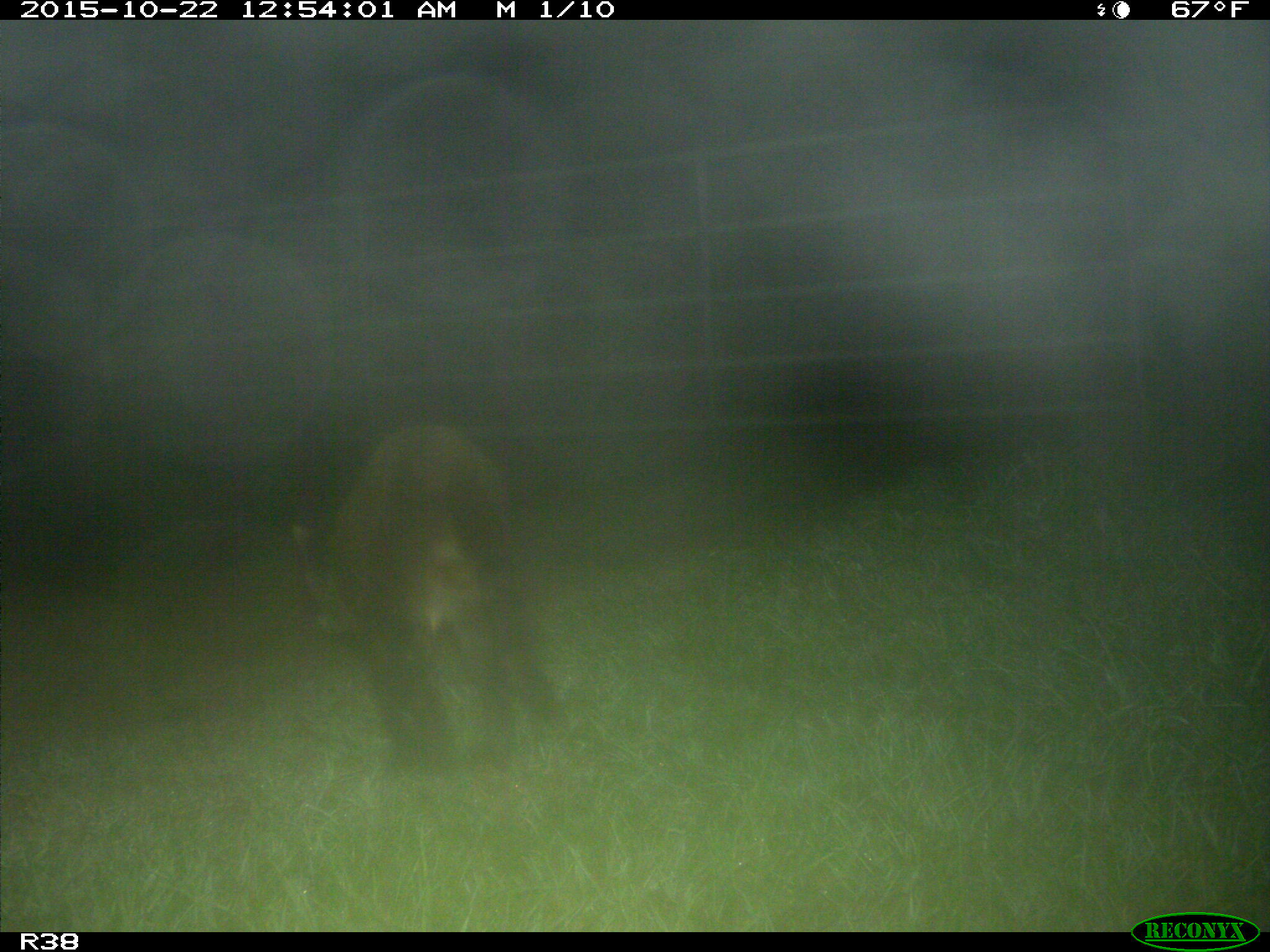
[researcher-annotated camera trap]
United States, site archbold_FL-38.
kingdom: Animalia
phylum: Chordata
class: Mammalia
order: Carnivora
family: Procyonidae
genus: Procyon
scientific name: Procyon lotor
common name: common raccoon